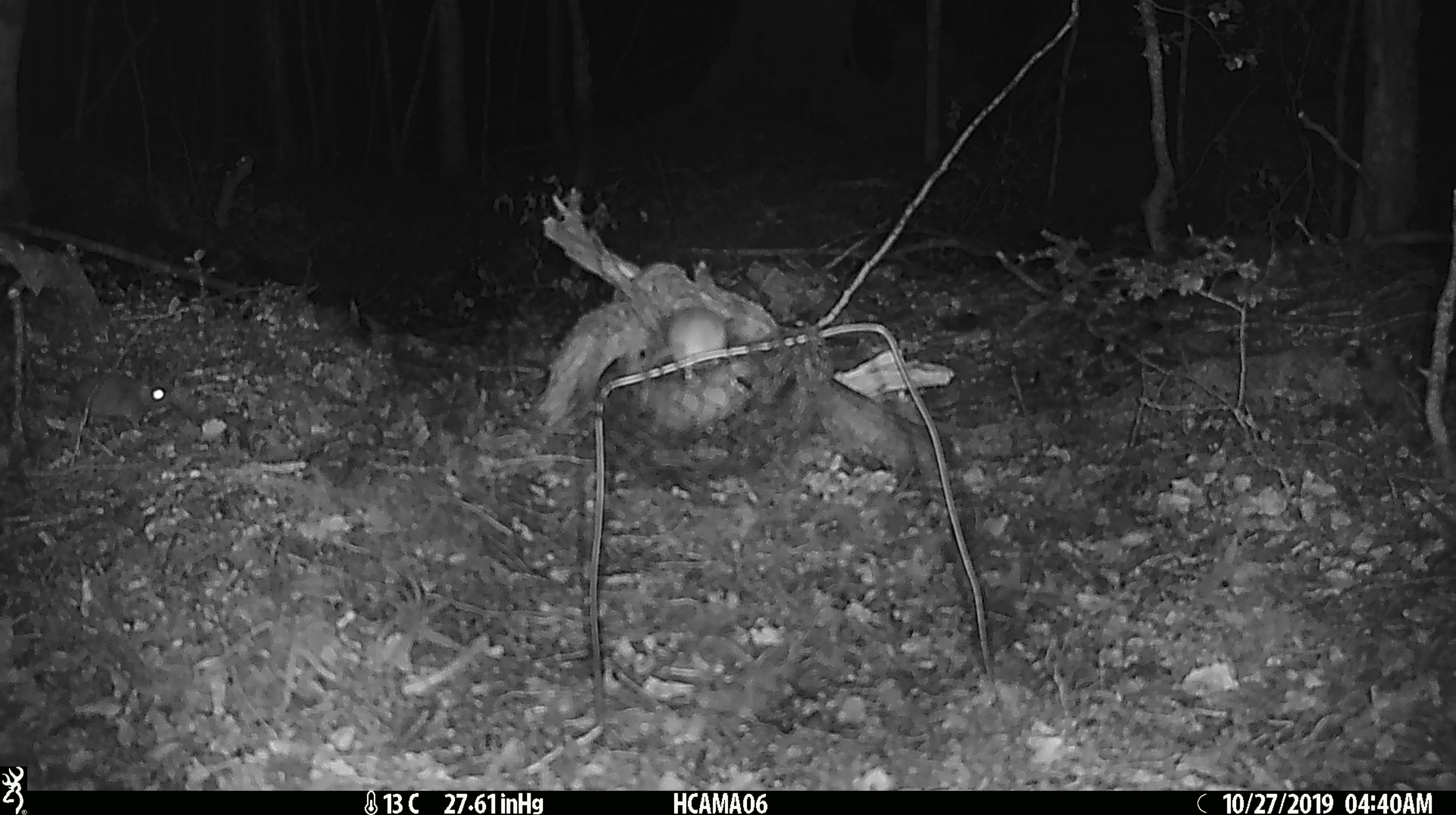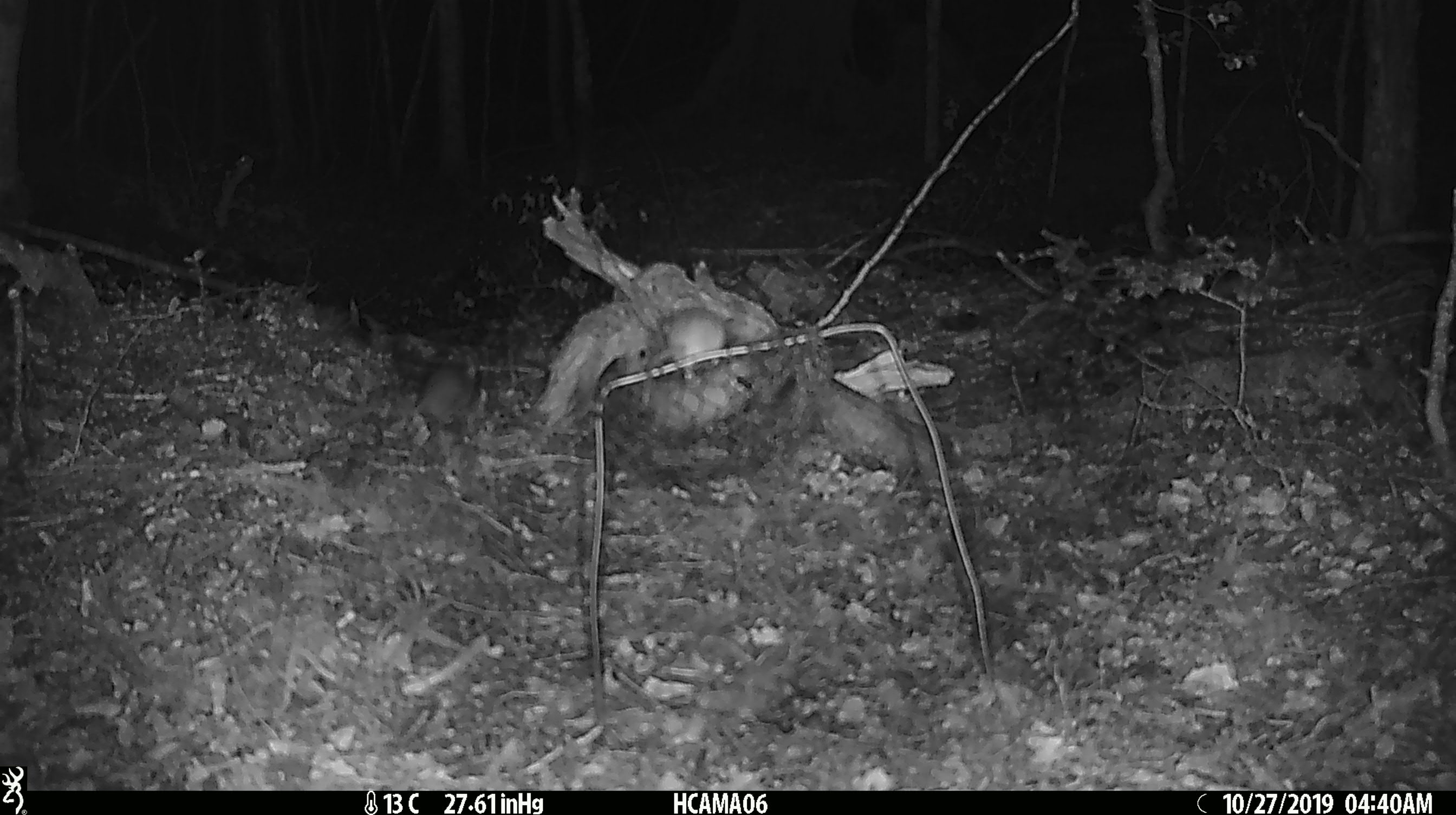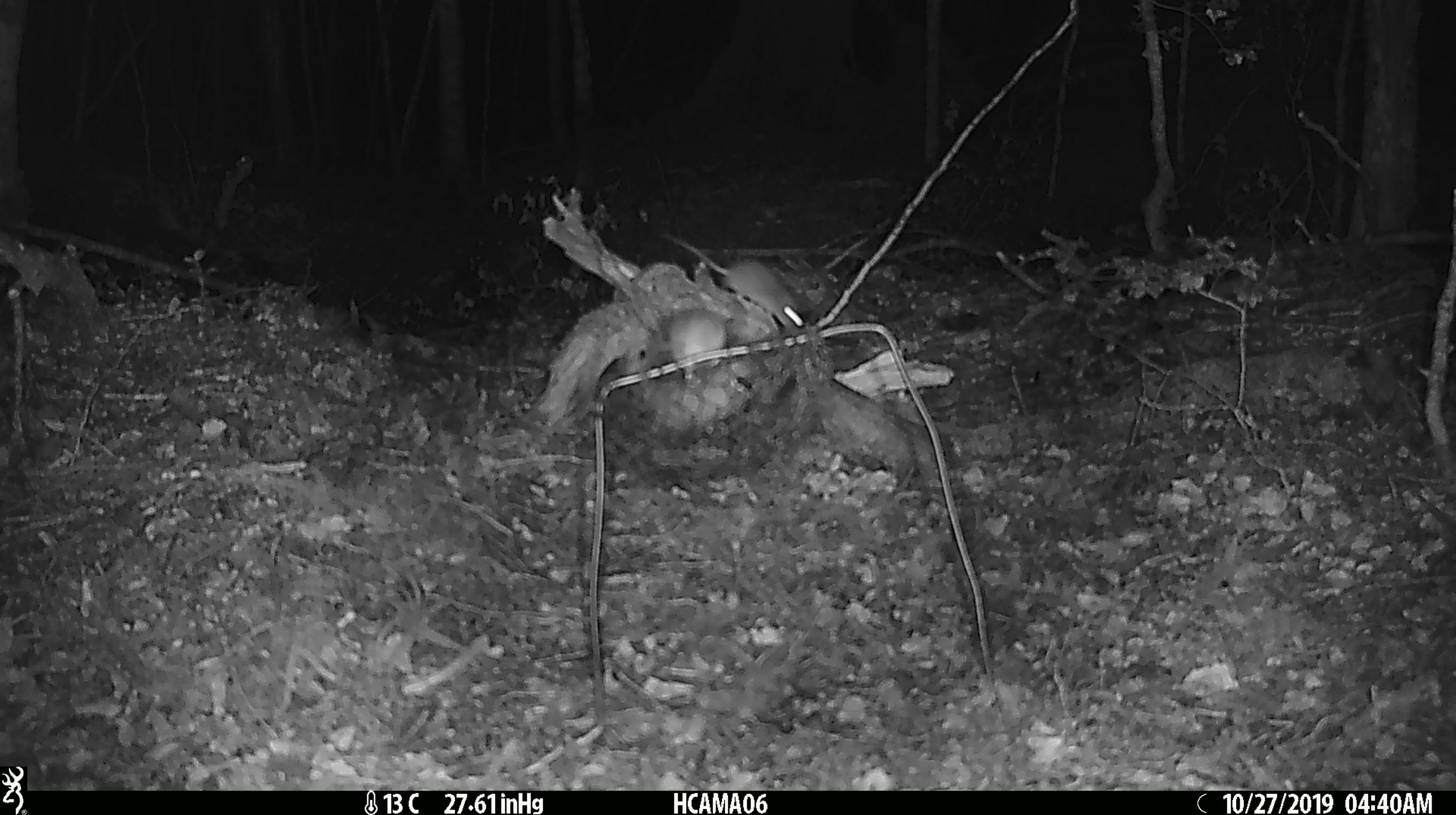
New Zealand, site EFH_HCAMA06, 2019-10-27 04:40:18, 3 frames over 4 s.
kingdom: Animalia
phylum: Chordata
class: Mammalia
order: Rodentia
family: Muridae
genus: Mus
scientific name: Mus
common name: mouse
Mouse (Mus).